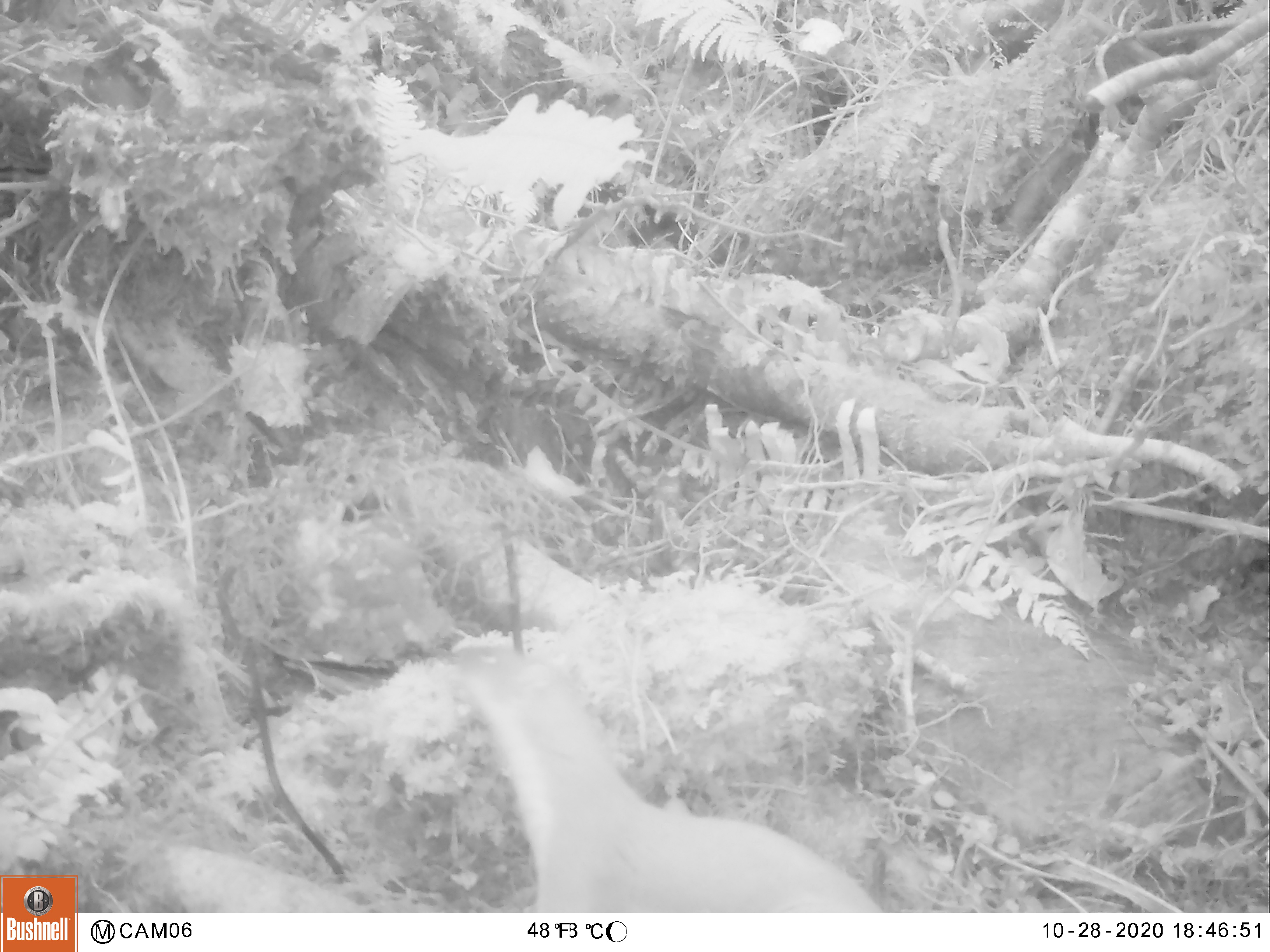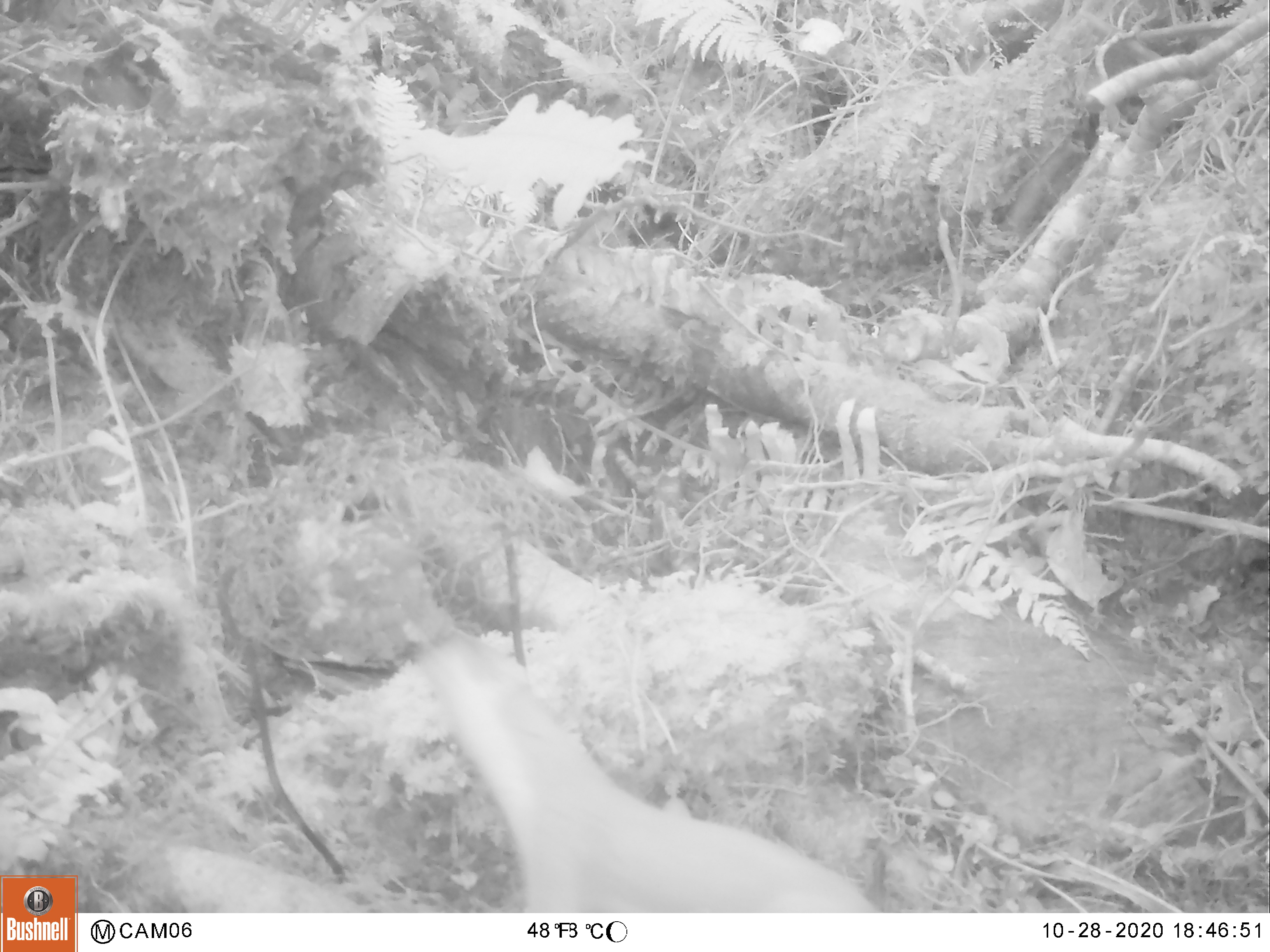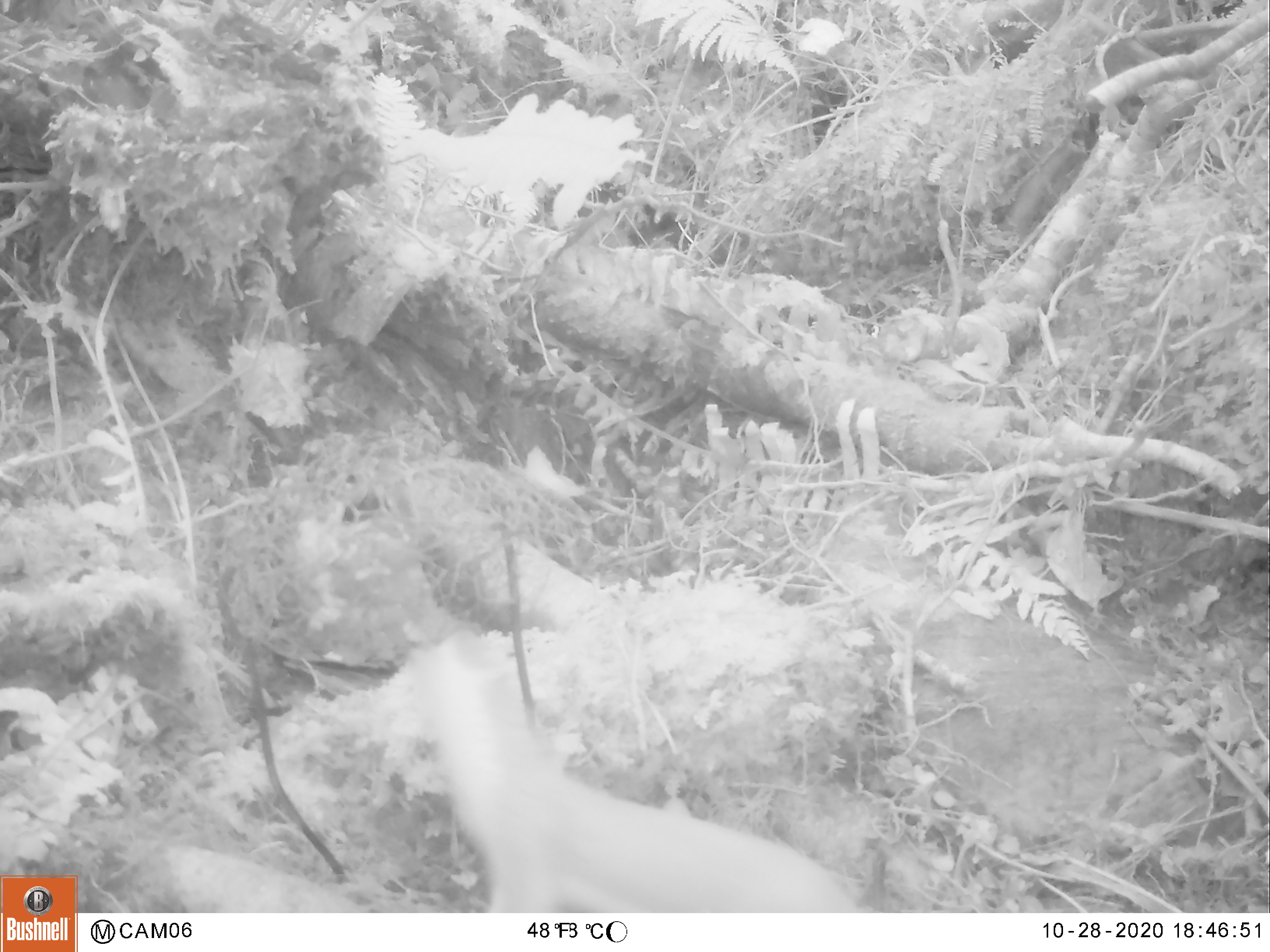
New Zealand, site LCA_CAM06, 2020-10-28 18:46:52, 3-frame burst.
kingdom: Animalia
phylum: Chordata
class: Mammalia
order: Carnivora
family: Mustelidae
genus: Mustela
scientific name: Mustela erminea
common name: stoat